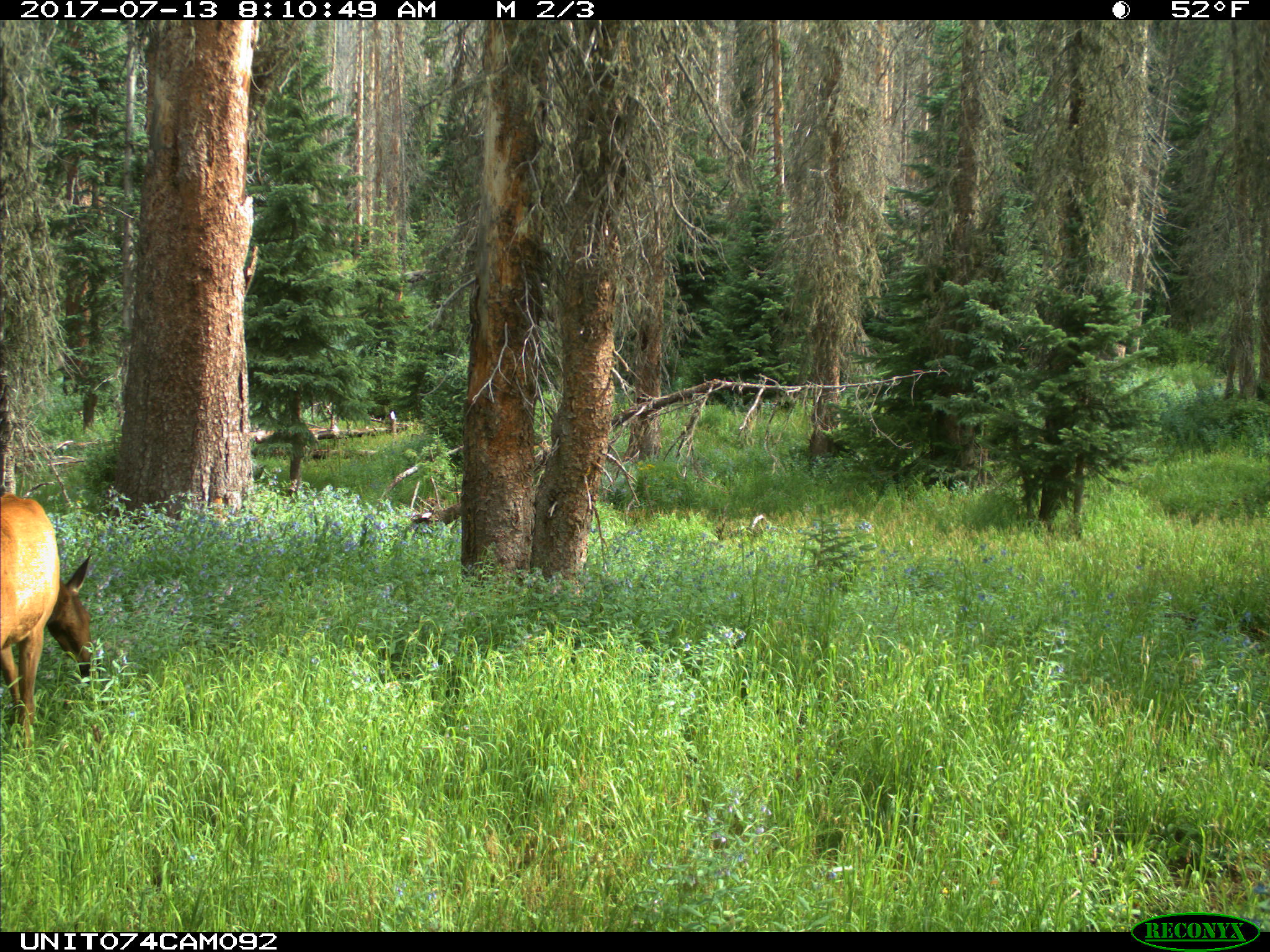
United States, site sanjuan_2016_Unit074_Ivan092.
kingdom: Animalia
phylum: Chordata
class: Mammalia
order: Artiodactyla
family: Cervidae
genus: Cervus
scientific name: Cervus elaphus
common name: red deer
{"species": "Cervus elaphus (red deer)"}